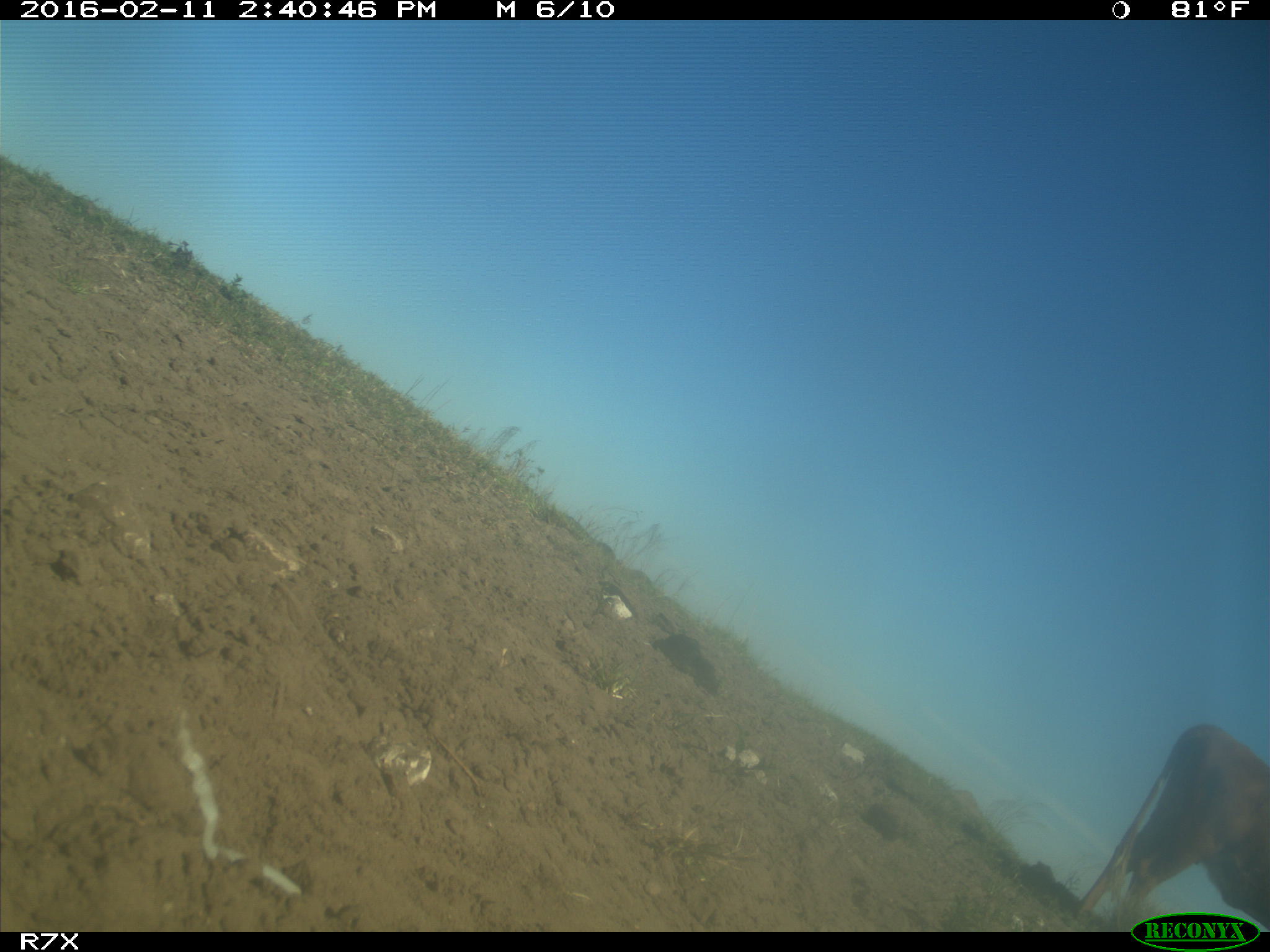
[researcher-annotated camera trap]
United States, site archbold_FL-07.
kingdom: Animalia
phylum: Chordata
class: Mammalia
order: Artiodactyla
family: Bovidae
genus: Bos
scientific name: Bos taurus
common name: domestic cow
Bos taurus (domestic cow).